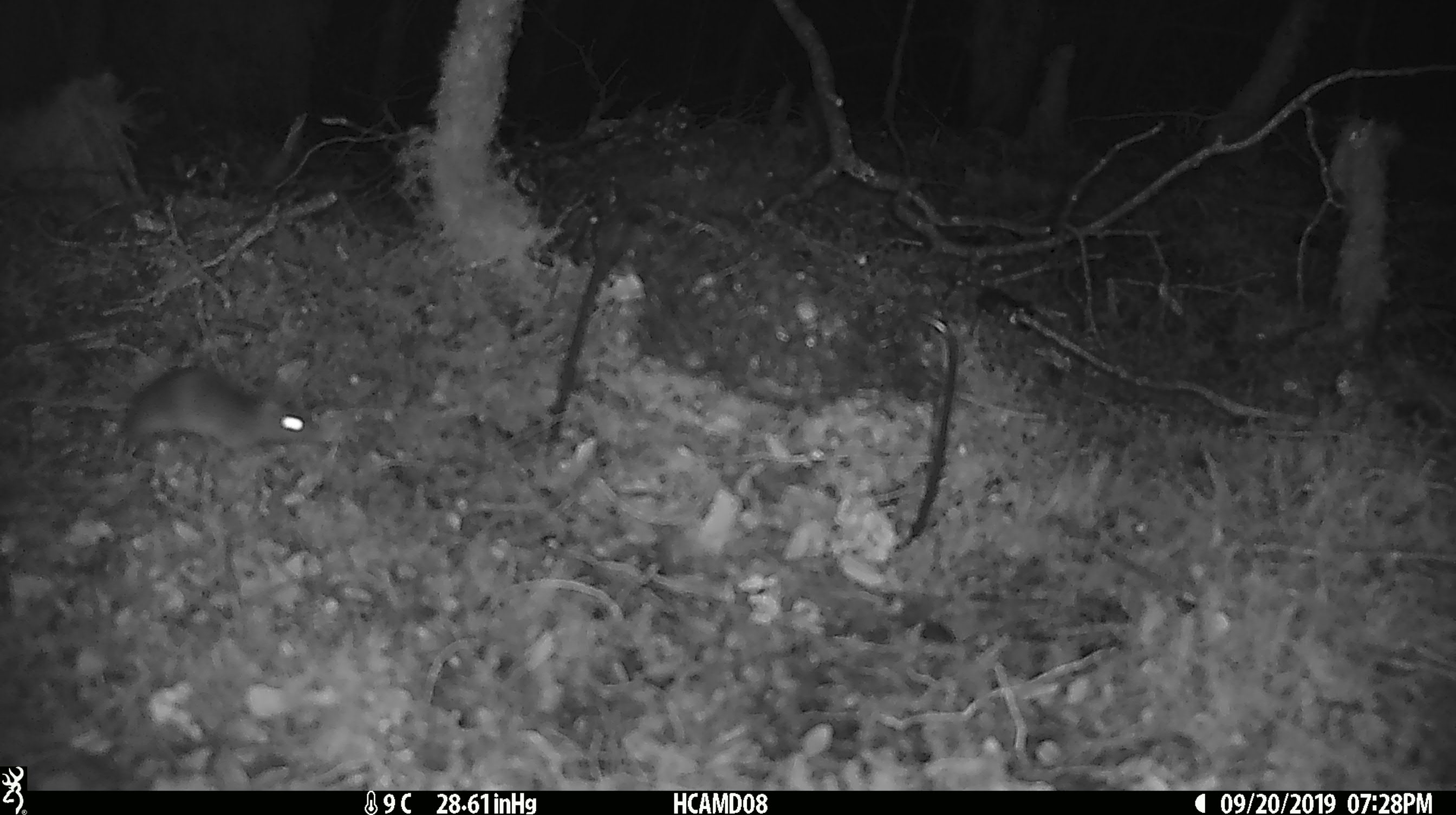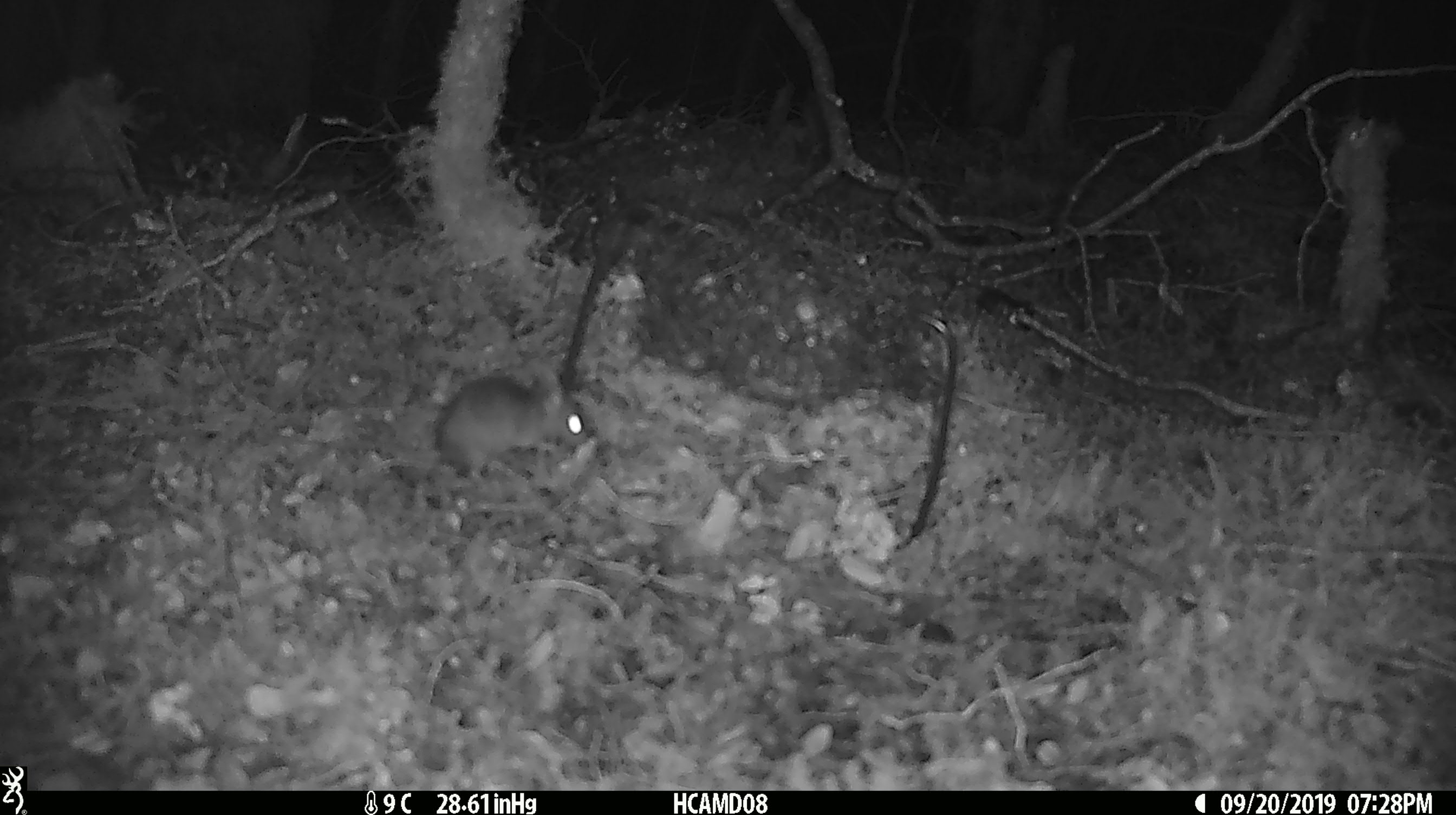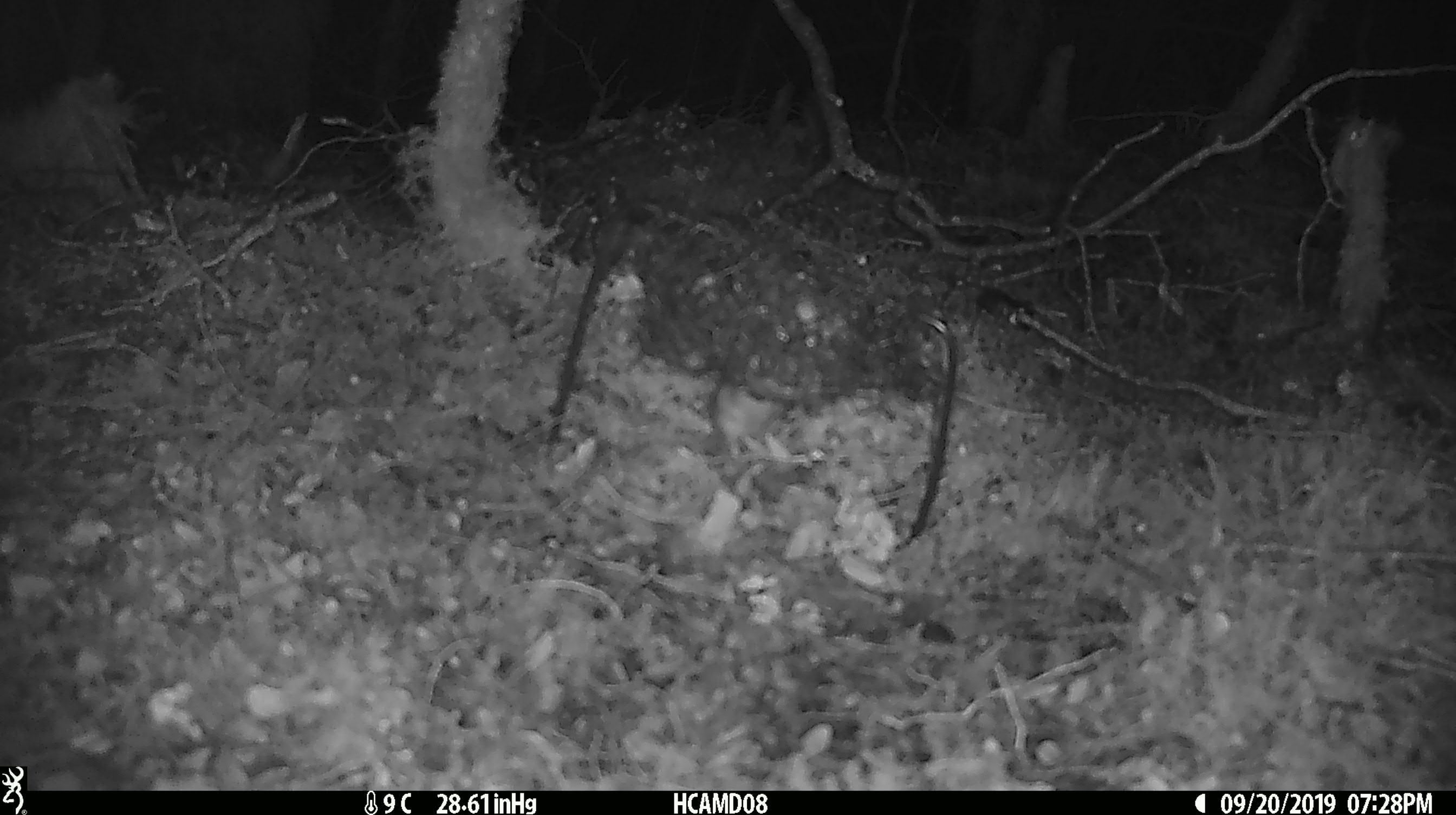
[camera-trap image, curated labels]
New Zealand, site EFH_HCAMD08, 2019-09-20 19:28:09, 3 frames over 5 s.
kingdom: Animalia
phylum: Chordata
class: Mammalia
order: Rodentia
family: Muridae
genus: Mus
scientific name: Mus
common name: mouse